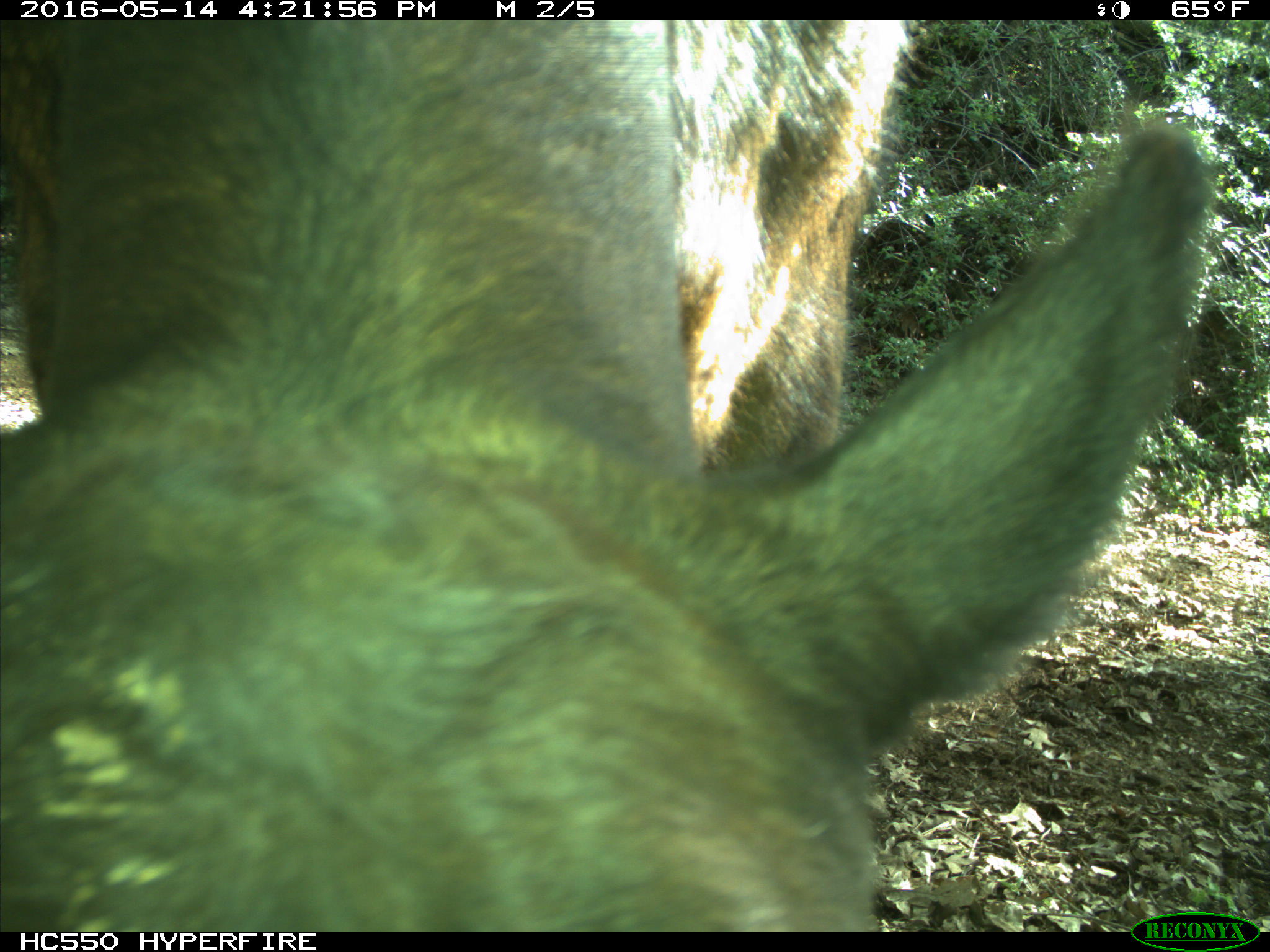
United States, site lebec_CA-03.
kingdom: Animalia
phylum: Chordata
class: Mammalia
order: Artiodactyla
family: Bovidae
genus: Bos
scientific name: Bos taurus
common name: domestic cow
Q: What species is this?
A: Bos taurus (domestic cow).